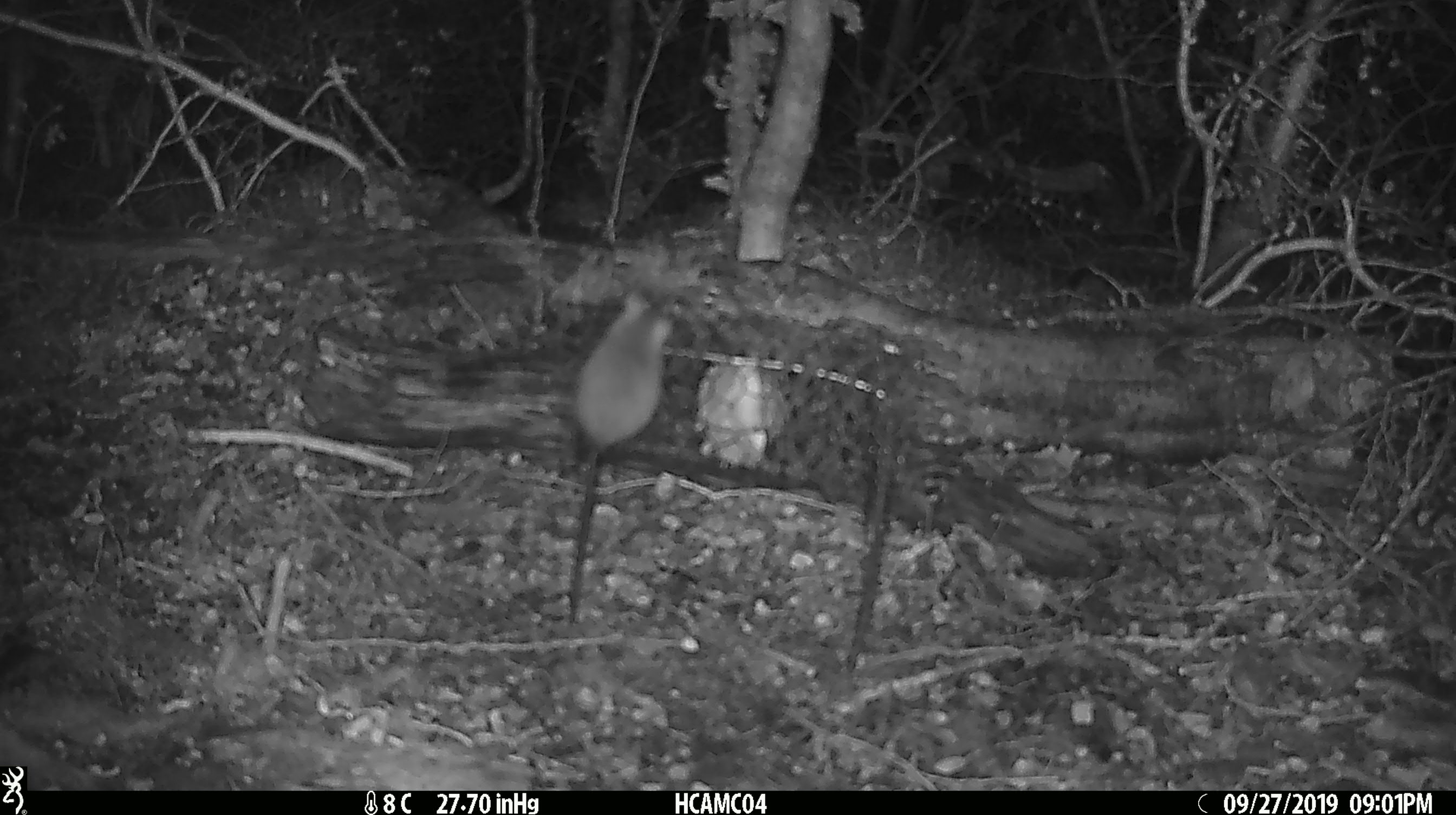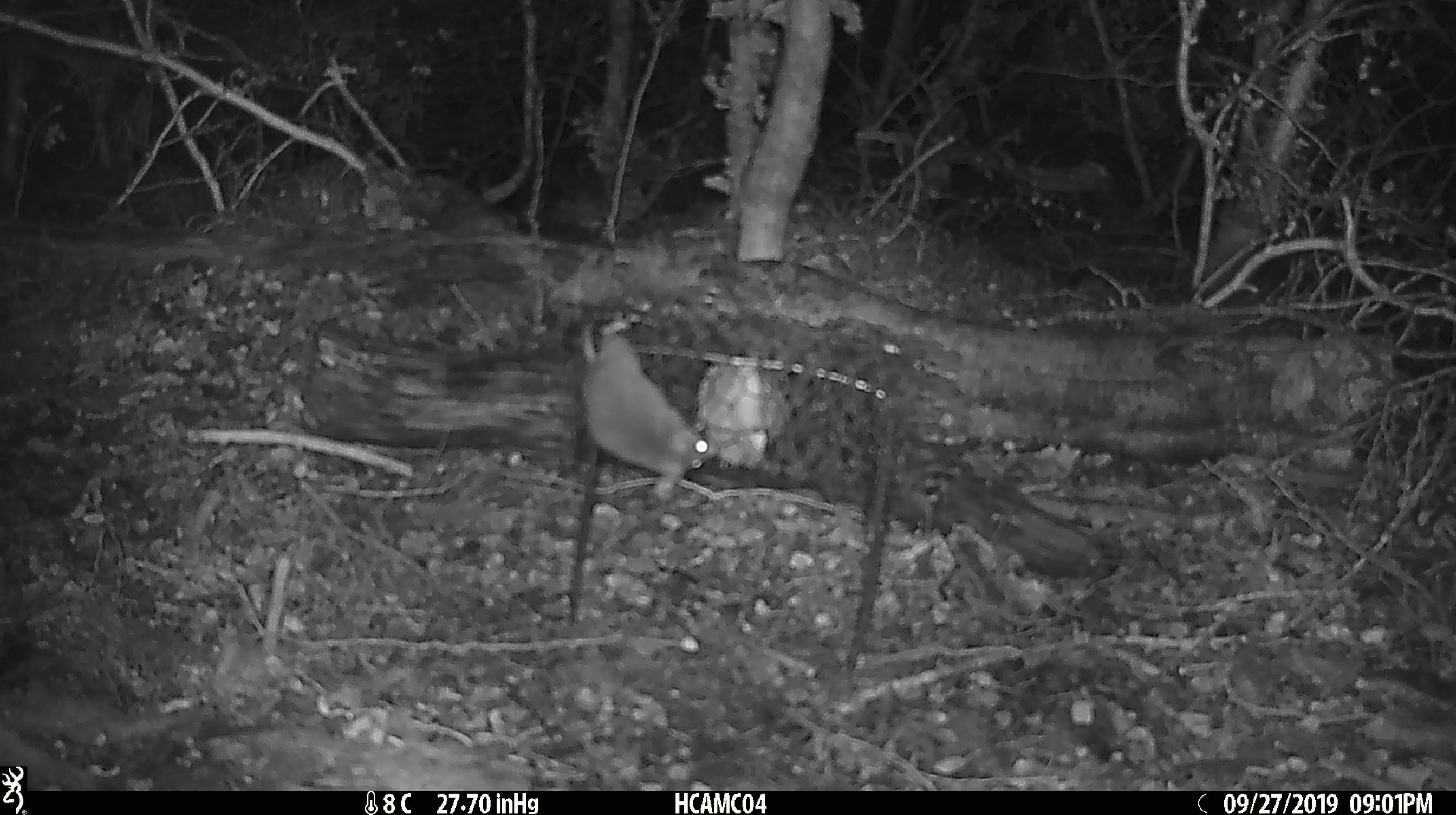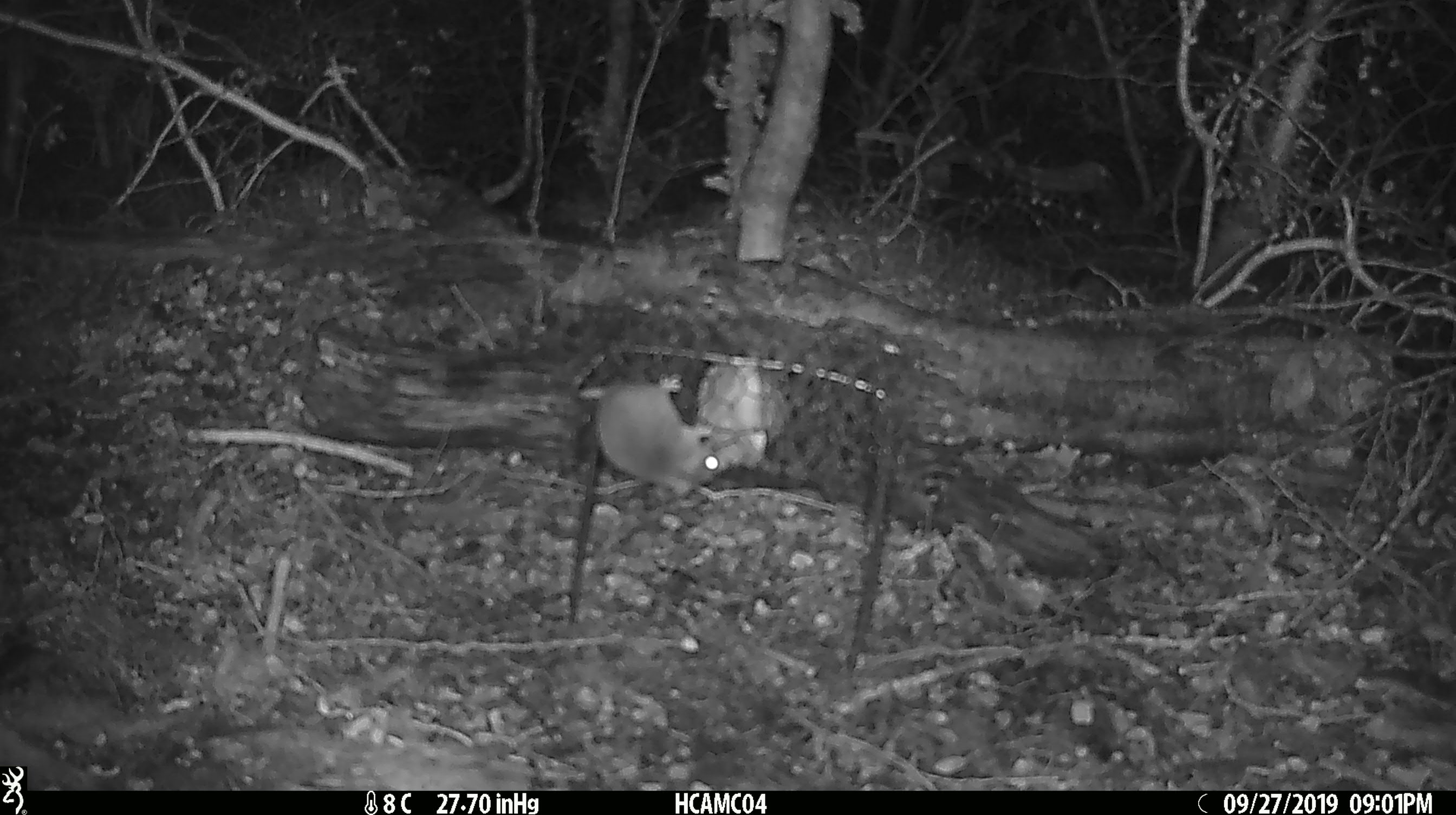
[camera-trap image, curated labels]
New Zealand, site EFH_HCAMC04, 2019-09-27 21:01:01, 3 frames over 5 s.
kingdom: Animalia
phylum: Chordata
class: Mammalia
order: Rodentia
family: Muridae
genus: Mus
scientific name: Mus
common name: mouse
Mouse (Mus).